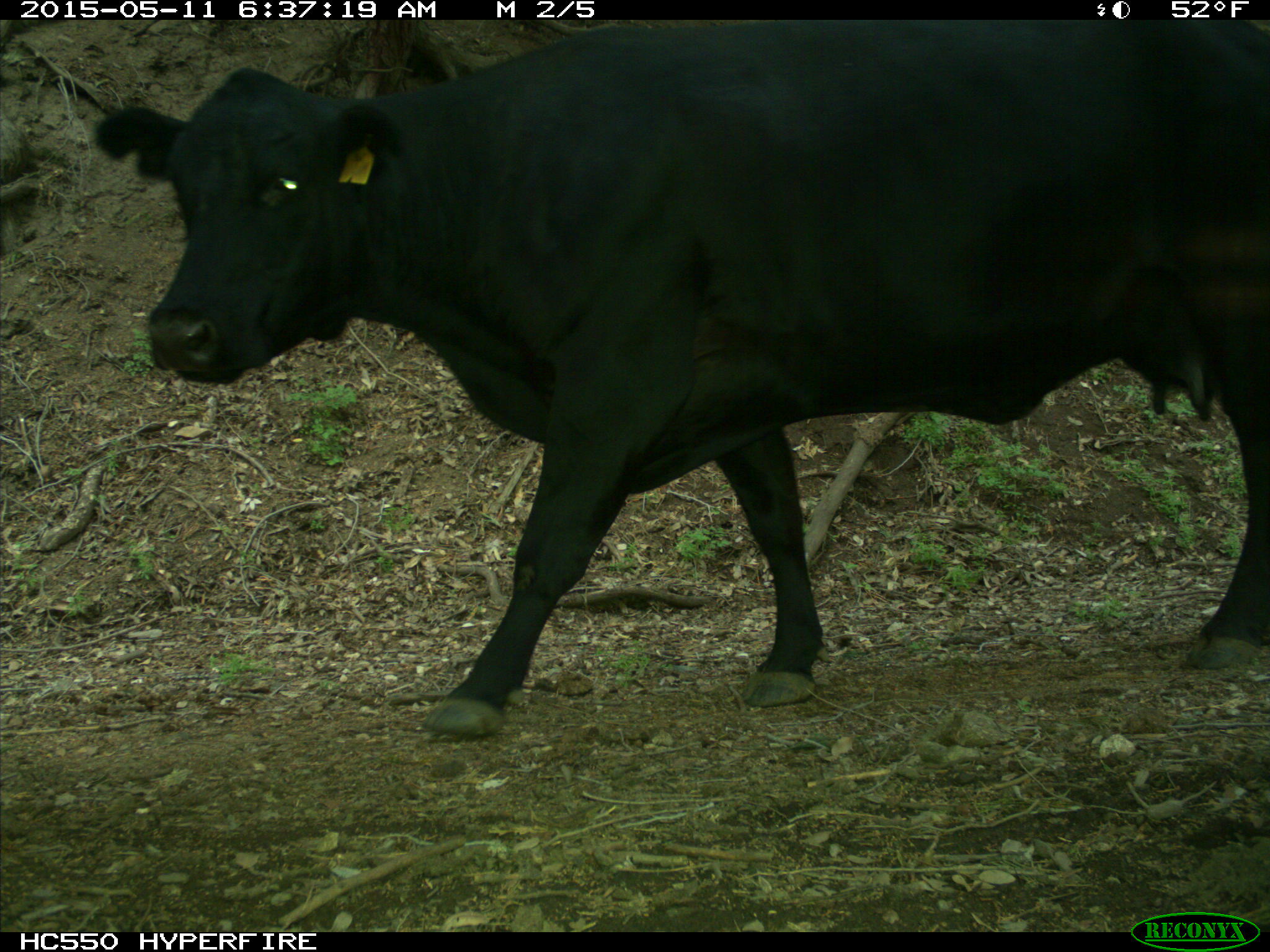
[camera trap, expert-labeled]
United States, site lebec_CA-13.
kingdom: Animalia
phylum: Chordata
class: Mammalia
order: Artiodactyla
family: Bovidae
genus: Bos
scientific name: Bos taurus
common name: domestic cow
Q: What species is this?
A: Bos taurus (domestic cow).